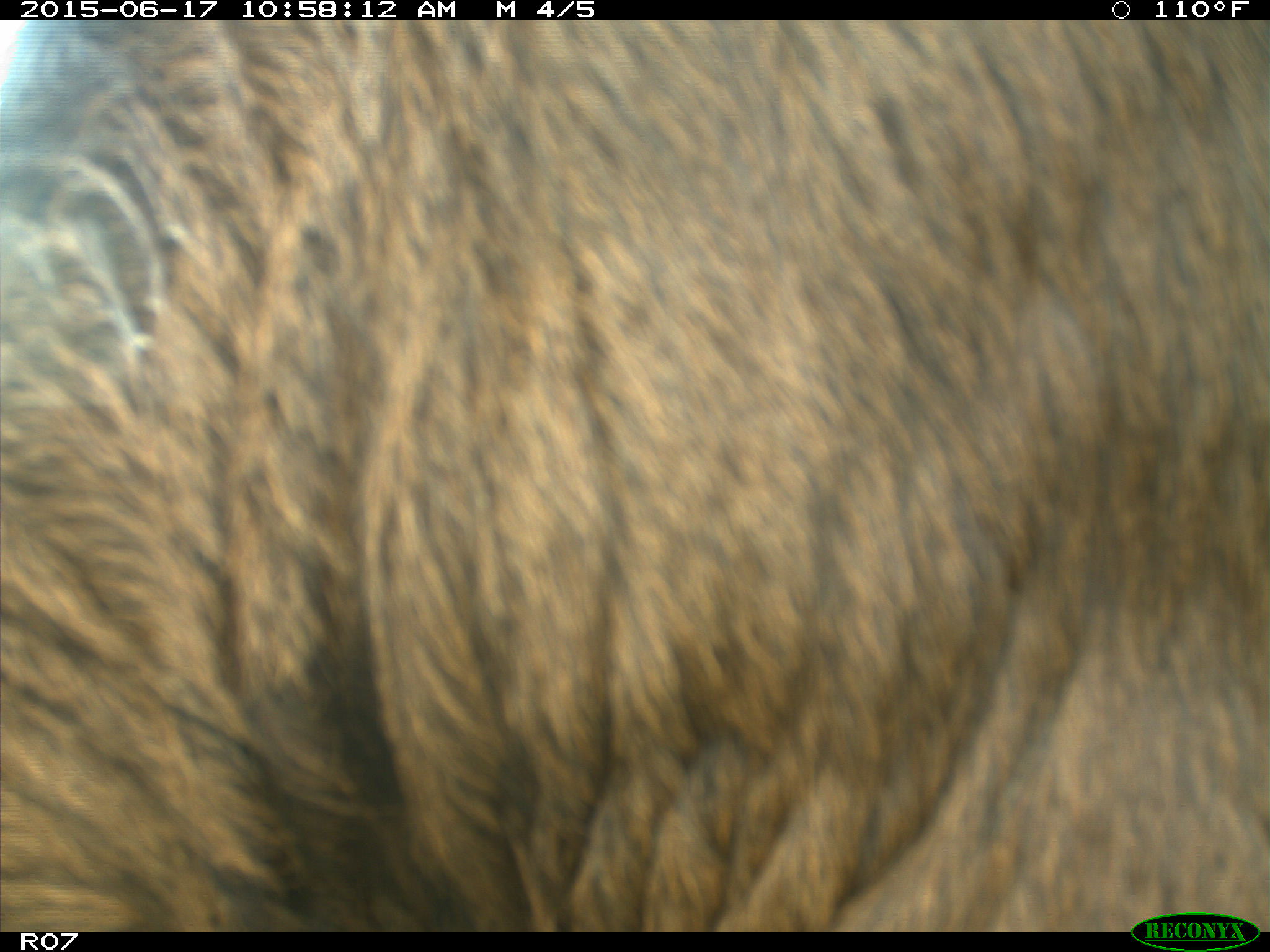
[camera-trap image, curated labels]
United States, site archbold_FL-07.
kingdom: Animalia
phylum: Chordata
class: Mammalia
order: Artiodactyla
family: Bovidae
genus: Bos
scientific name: Bos taurus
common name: domestic cow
Bos taurus (domestic cow).